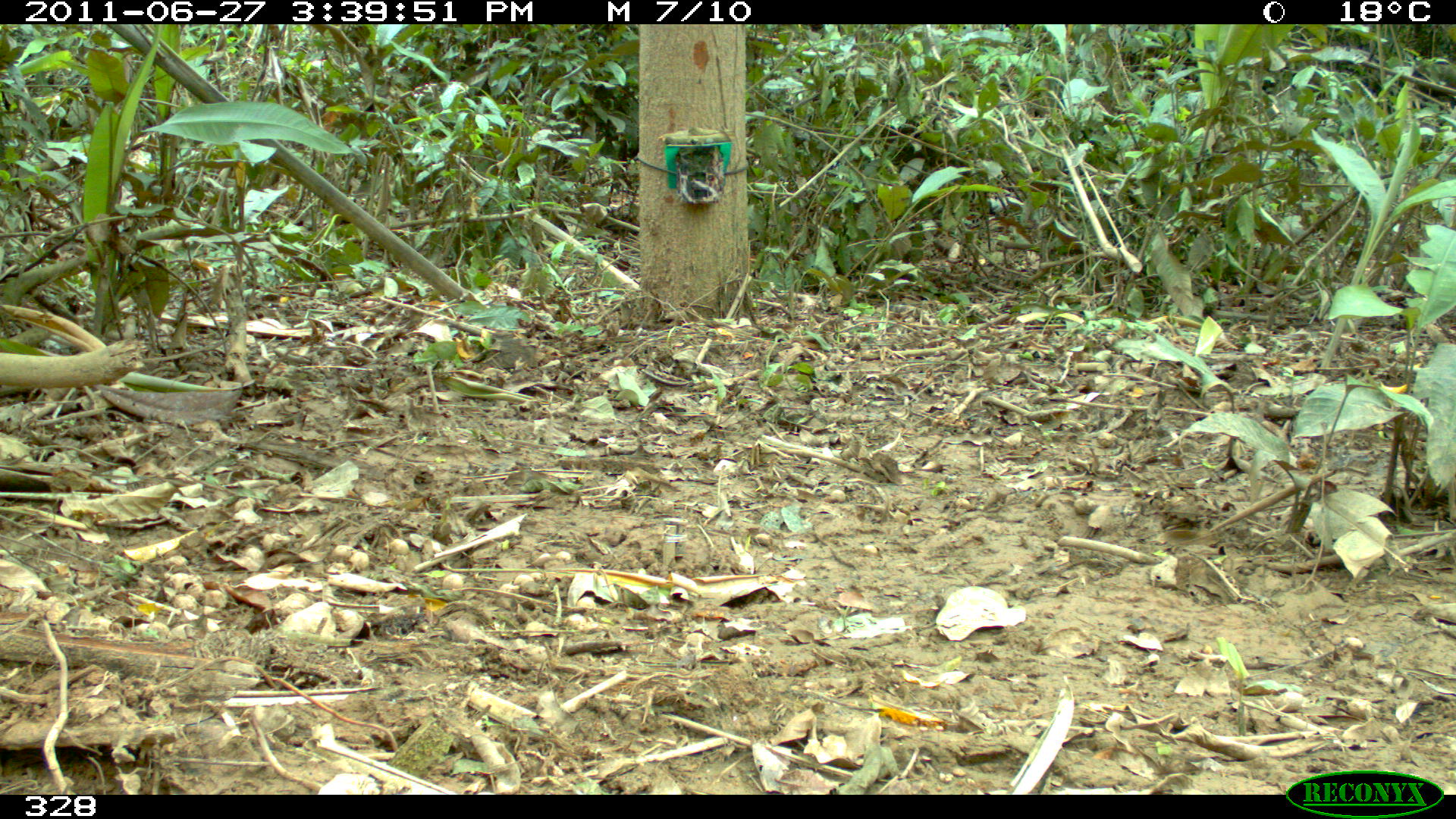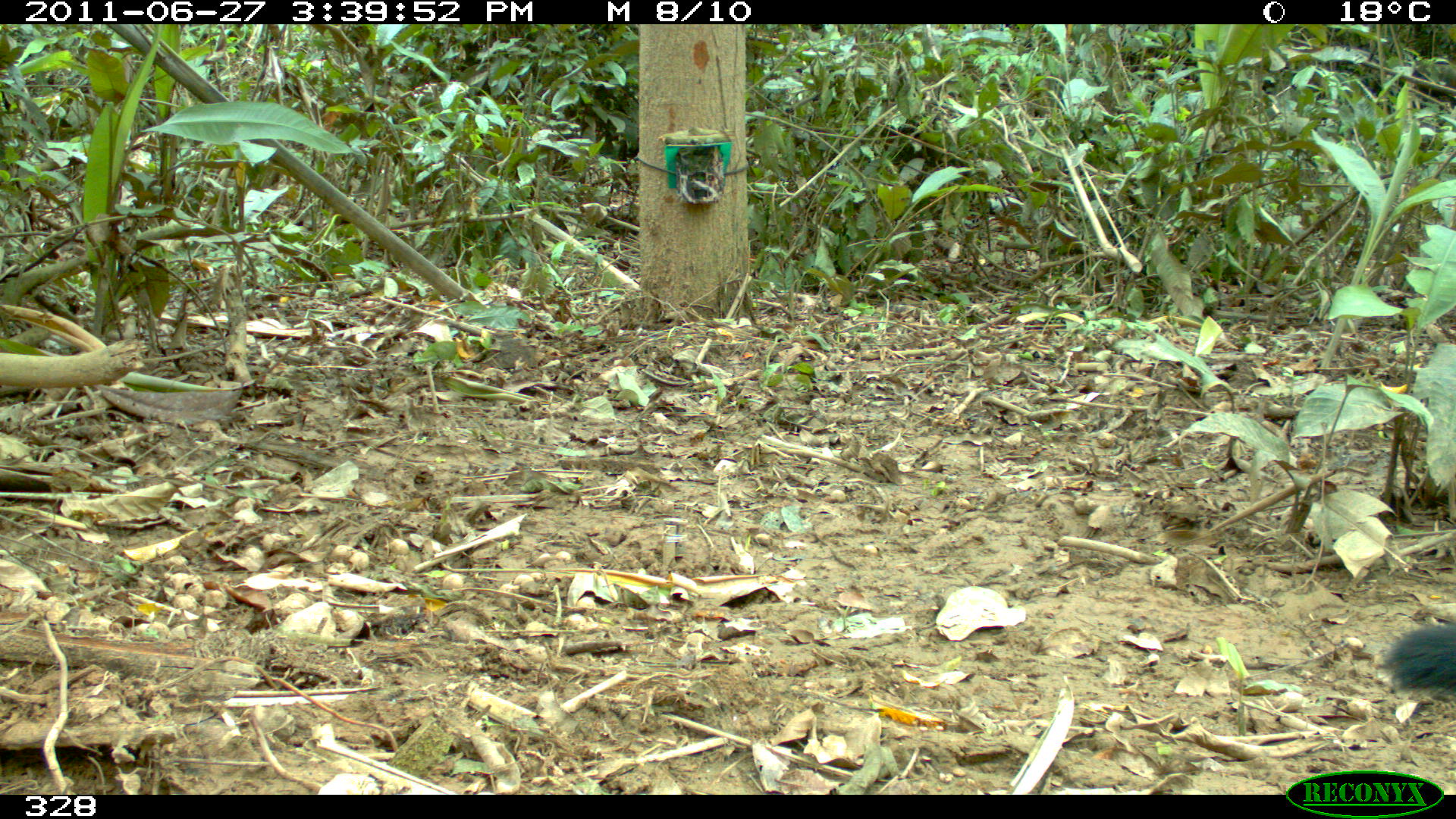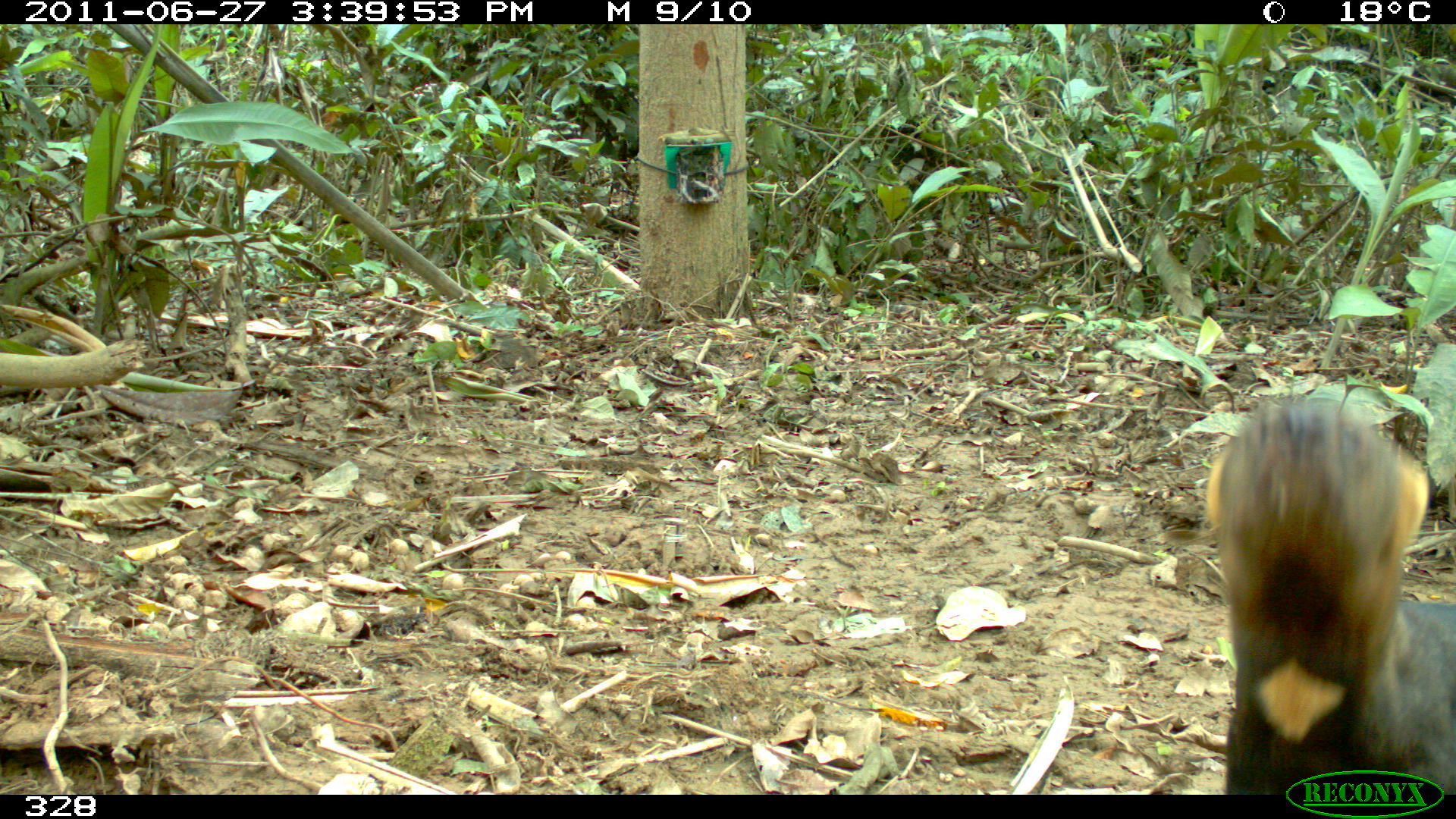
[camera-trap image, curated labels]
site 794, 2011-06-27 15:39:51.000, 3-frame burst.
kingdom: Animalia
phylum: Chordata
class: Mammalia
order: Carnivora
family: Mustelidae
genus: Eira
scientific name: Eira barbara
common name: tayra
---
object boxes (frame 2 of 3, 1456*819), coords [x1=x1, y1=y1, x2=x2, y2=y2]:
eira barbara: [x1=1385, y1=622, x2=1456, y2=692]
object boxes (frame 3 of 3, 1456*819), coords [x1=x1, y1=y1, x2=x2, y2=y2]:
eira barbara: [x1=1203, y1=393, x2=1456, y2=794]